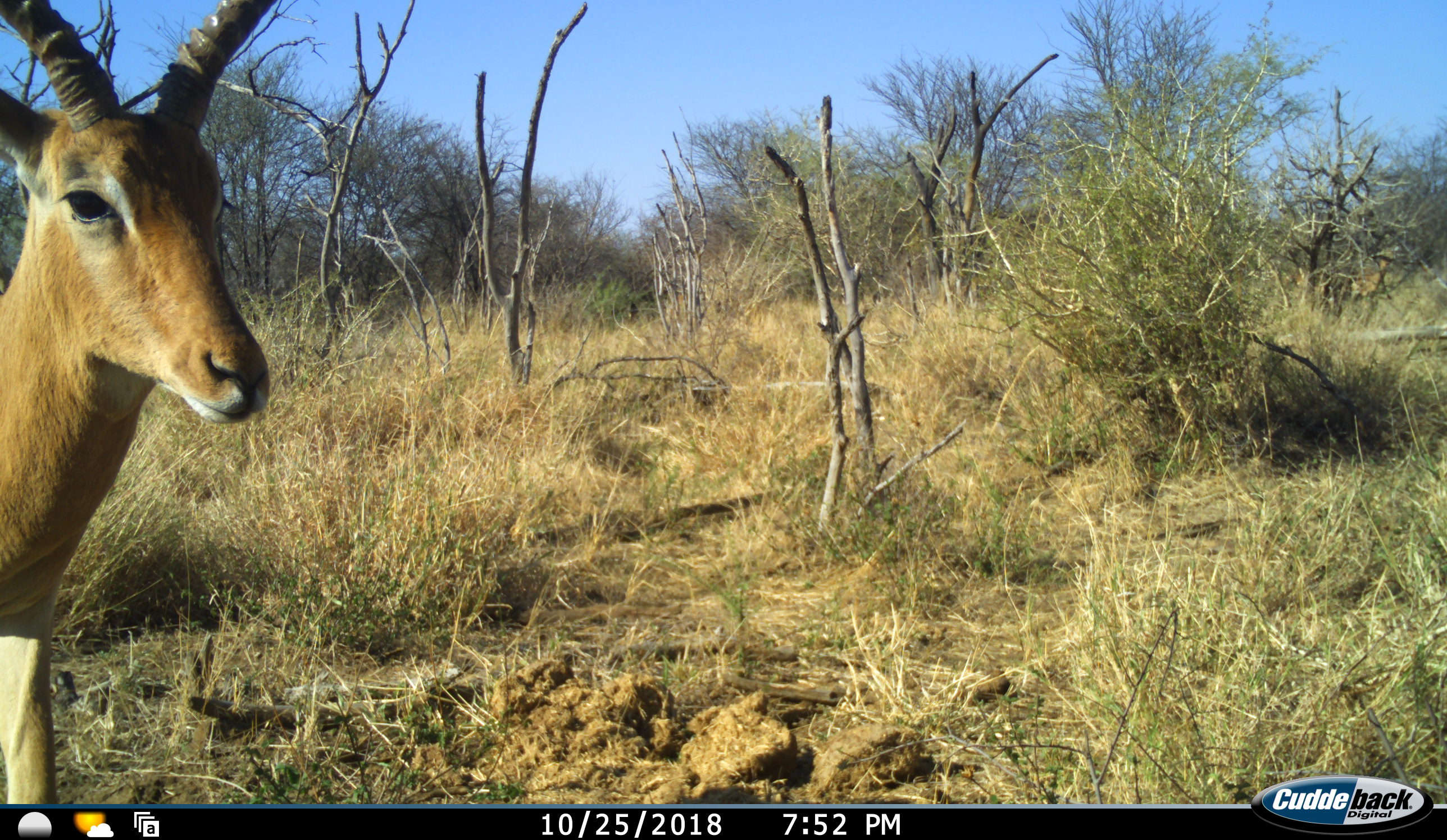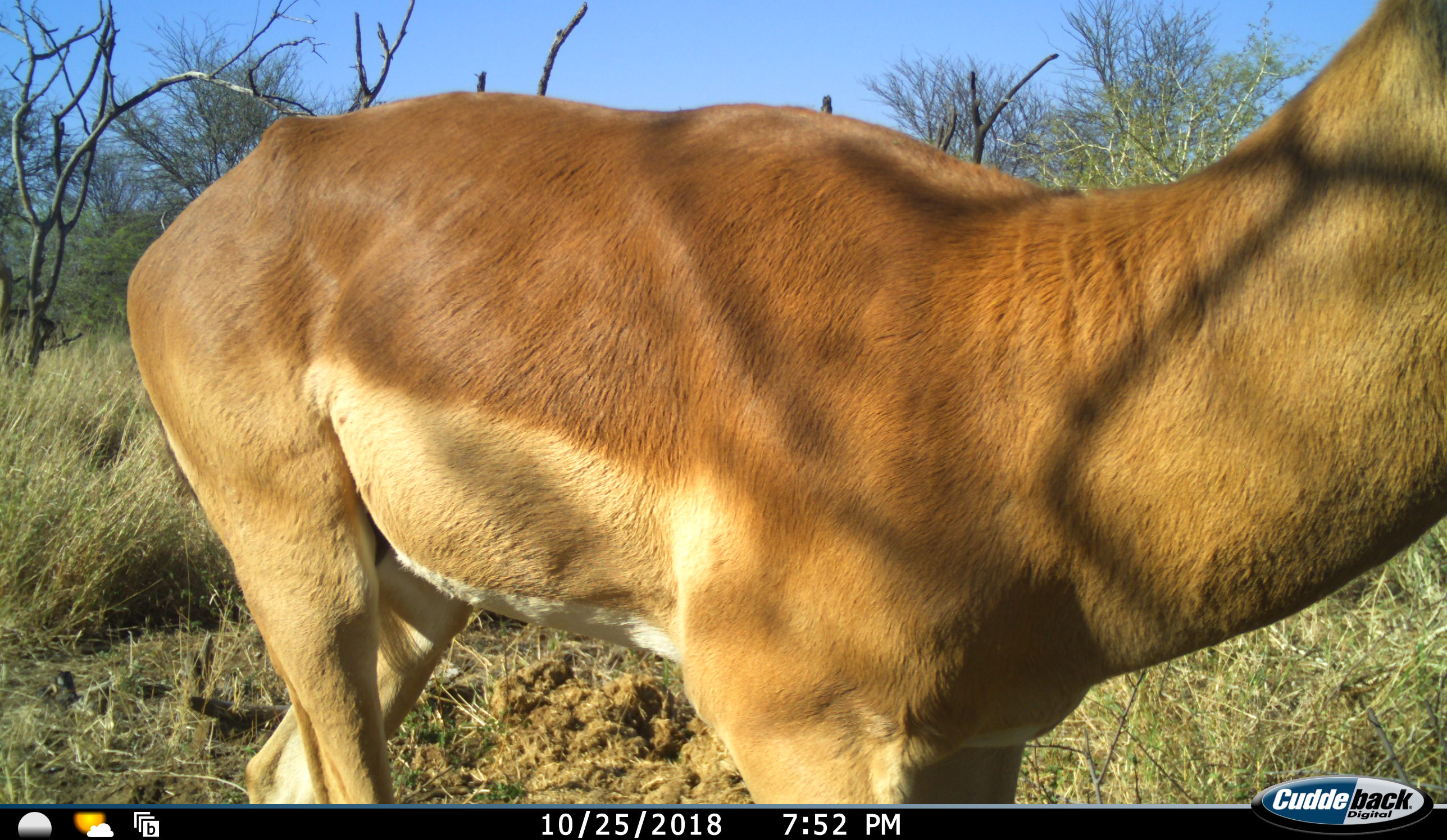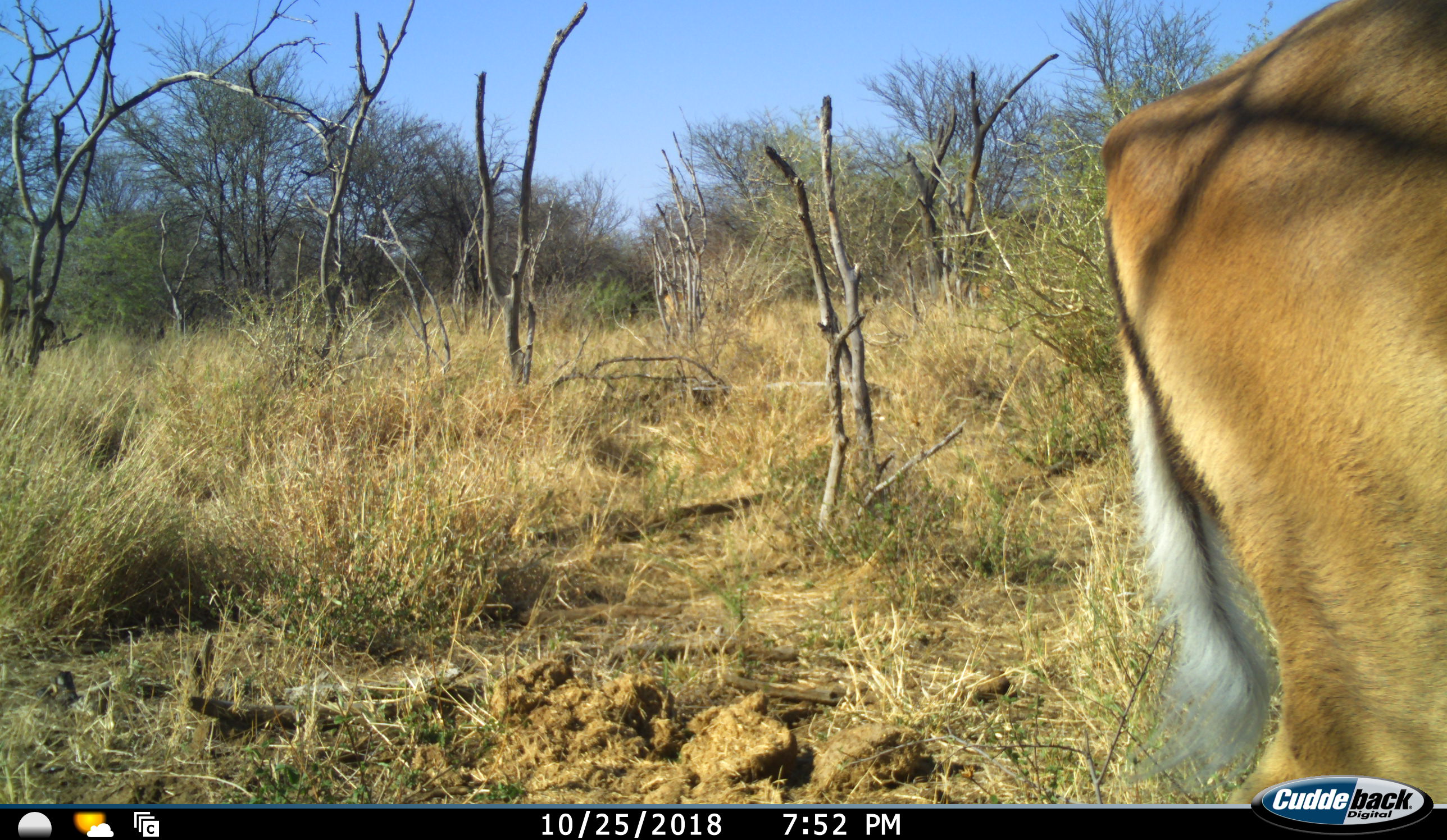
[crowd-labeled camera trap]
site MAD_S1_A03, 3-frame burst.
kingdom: Animalia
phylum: Chordata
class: Mammalia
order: Artiodactyla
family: Bovidae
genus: Aepyceros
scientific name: Aepyceros melampus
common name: impala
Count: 1.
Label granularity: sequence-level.